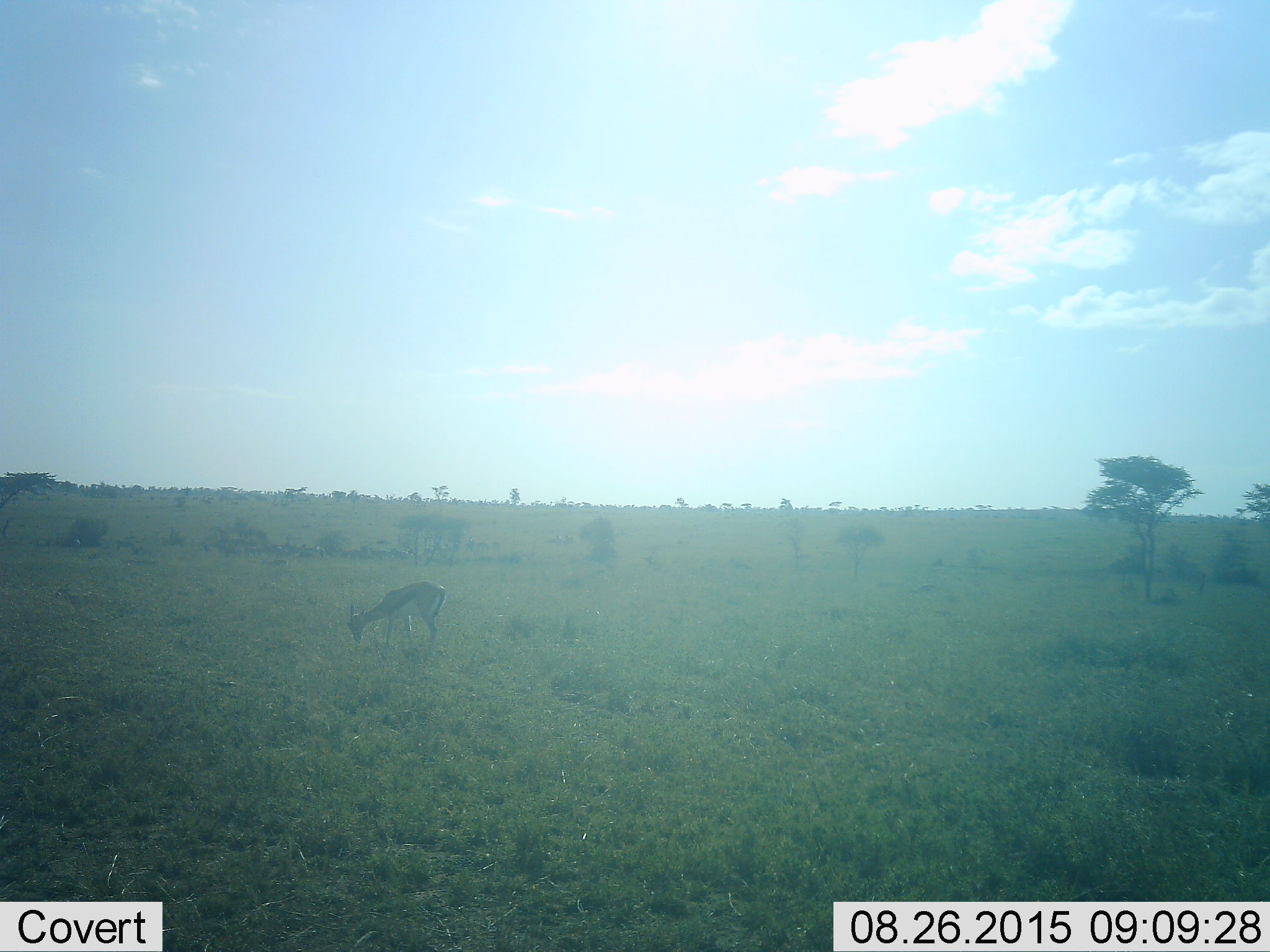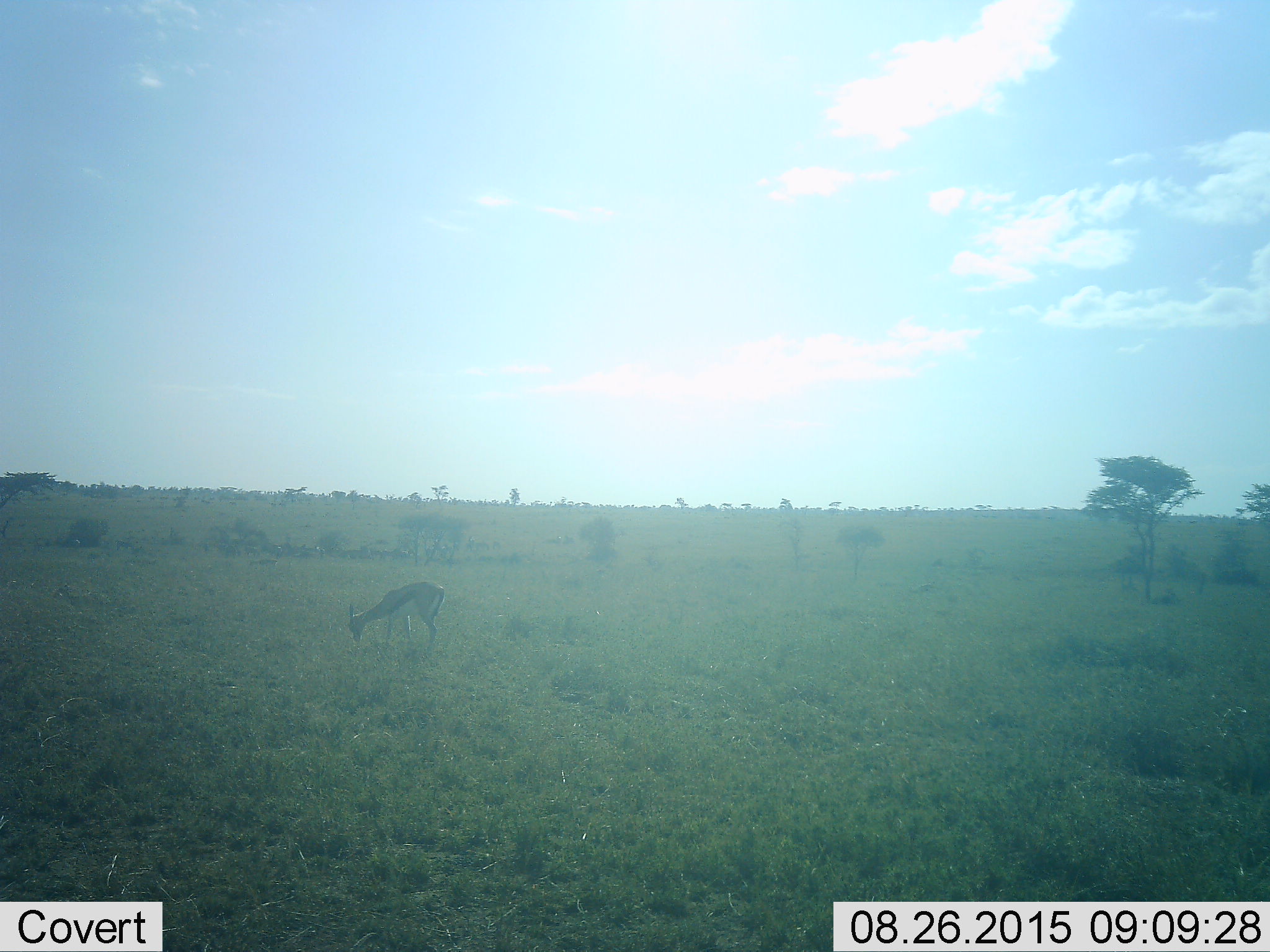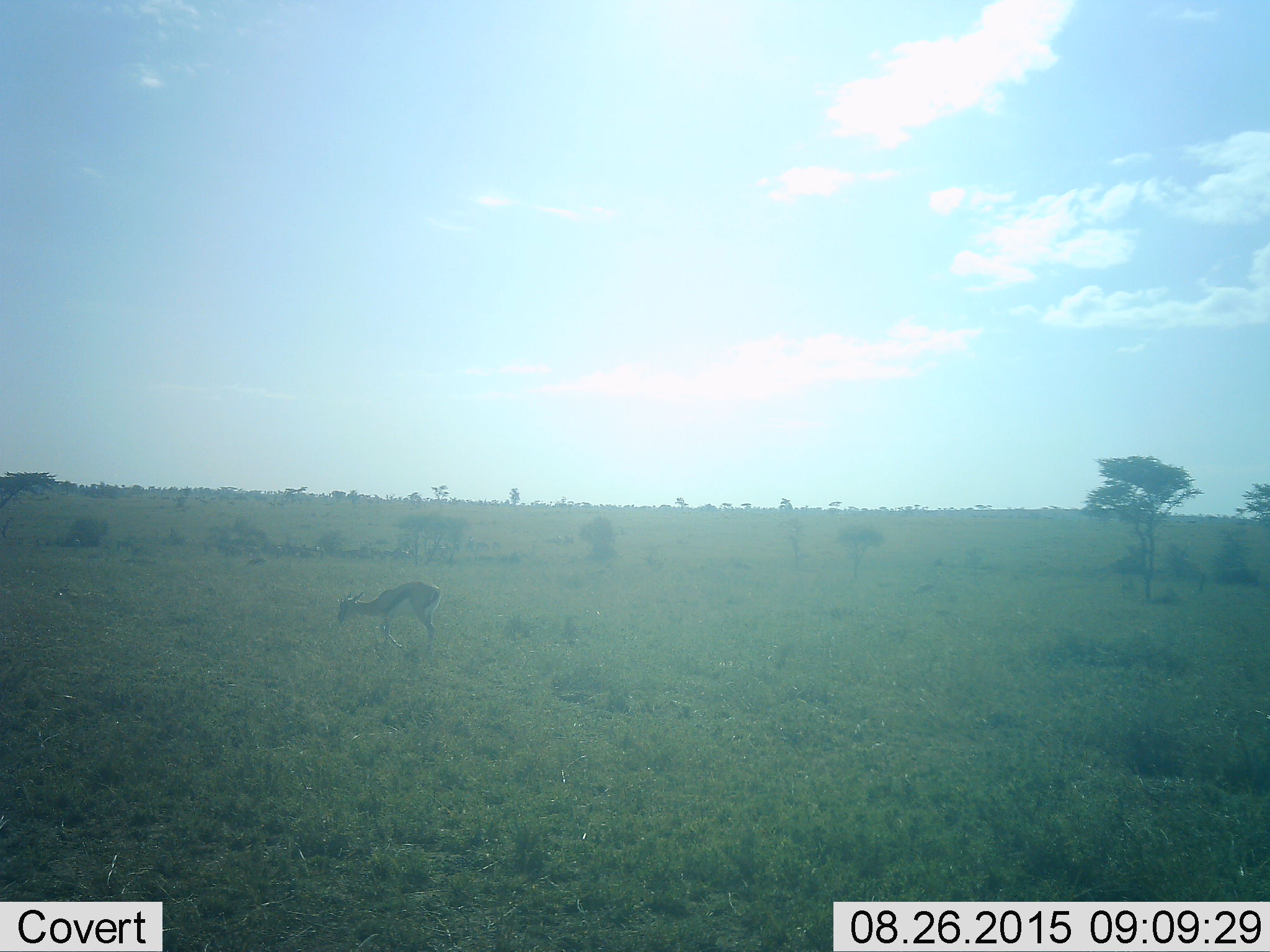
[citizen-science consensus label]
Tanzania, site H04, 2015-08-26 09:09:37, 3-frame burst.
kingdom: Animalia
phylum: Chordata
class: Mammalia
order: Artiodactyla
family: Bovidae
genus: Eudorcas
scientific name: Eudorcas thomsonii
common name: thomson's gazelle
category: gazellethomsons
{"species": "gazellethomsons (thomson's gazelle) (Eudorcas thomsonii)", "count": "1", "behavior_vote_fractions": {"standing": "12%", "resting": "12%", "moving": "38%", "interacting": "0%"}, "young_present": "0%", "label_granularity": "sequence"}